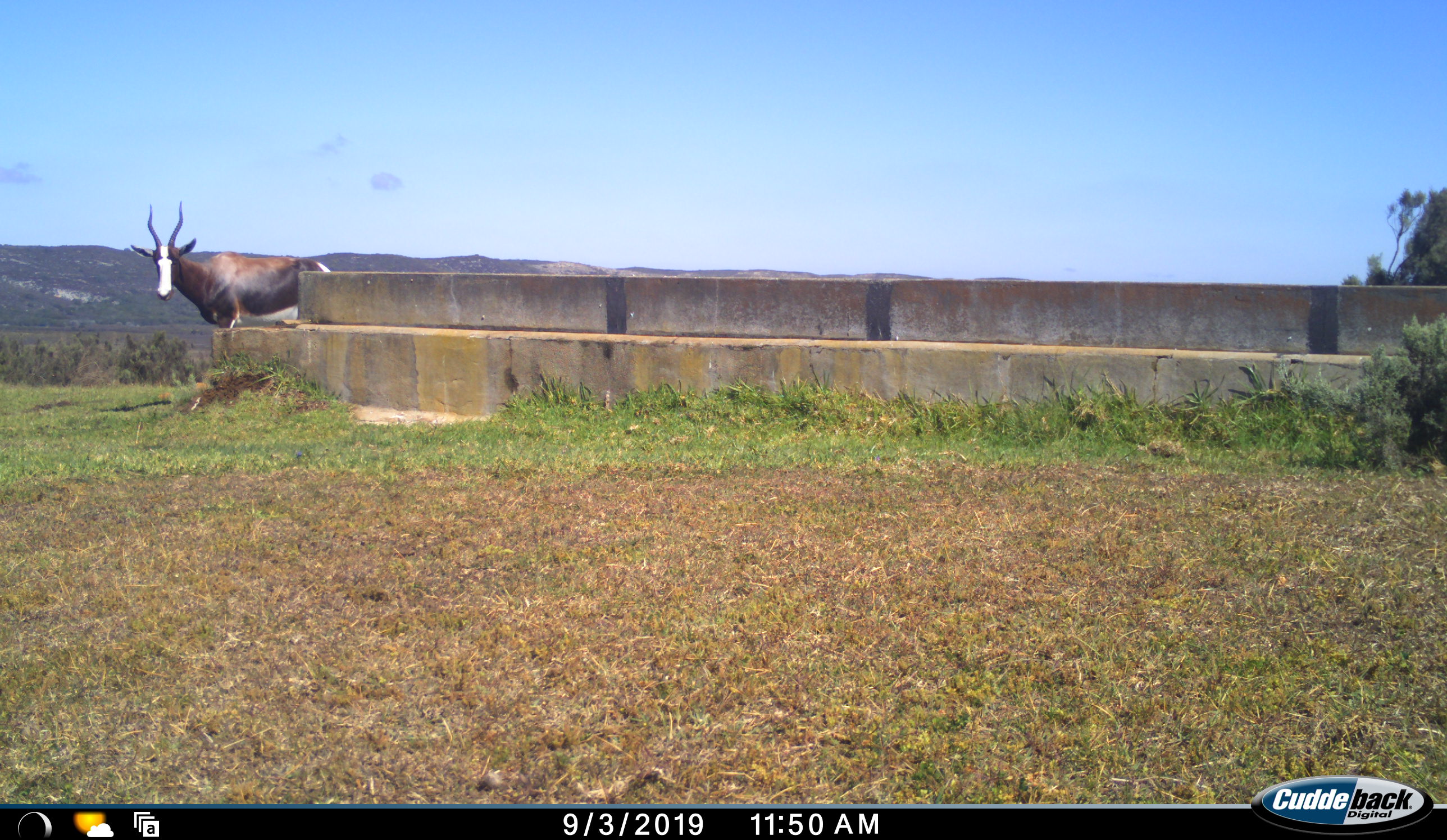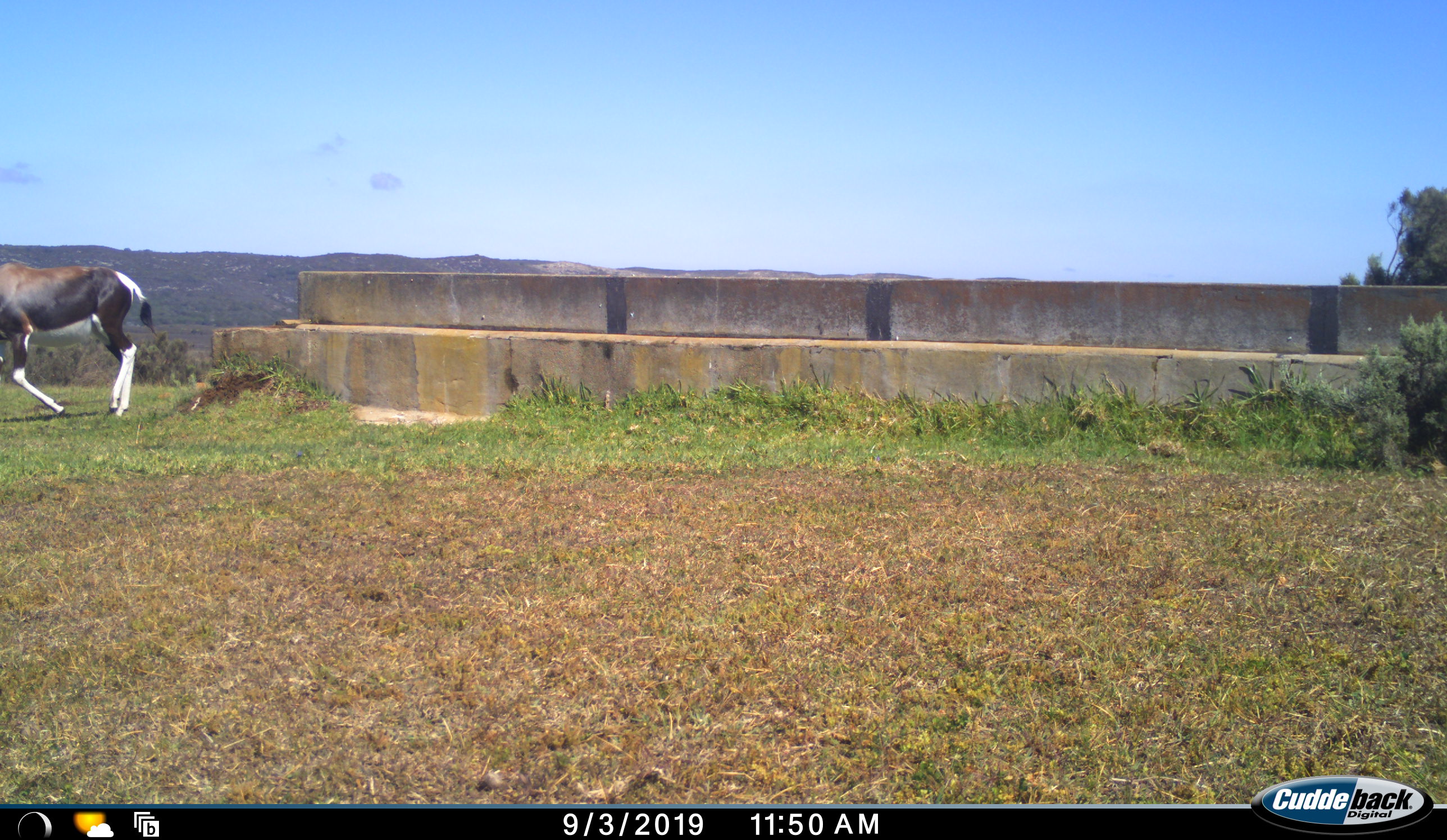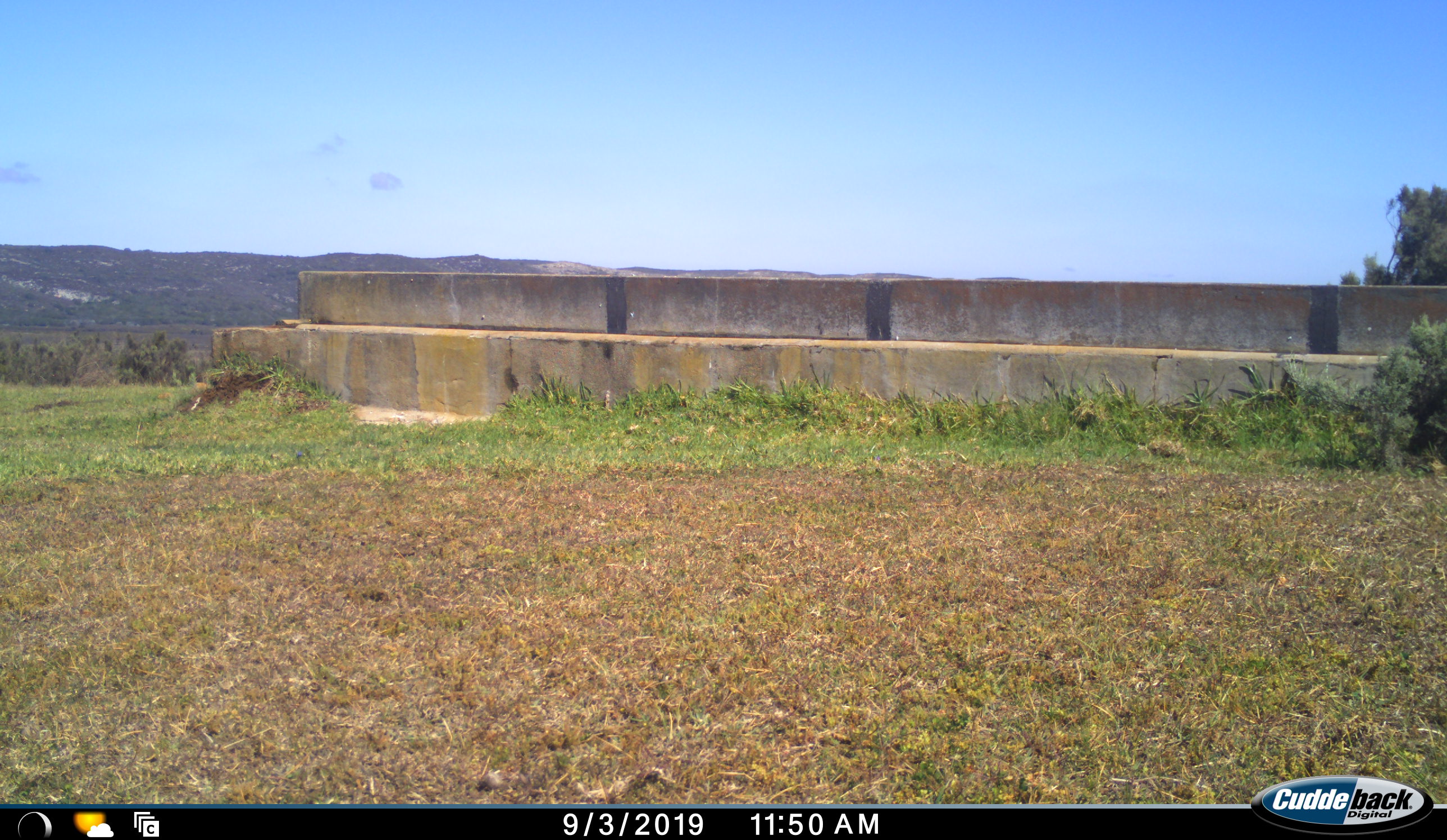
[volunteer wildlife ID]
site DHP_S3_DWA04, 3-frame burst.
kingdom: Animalia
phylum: Chordata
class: Mammalia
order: Artiodactyla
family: Bovidae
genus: Damaliscus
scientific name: Damaliscus pygargus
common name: bontebok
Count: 1.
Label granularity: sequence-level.